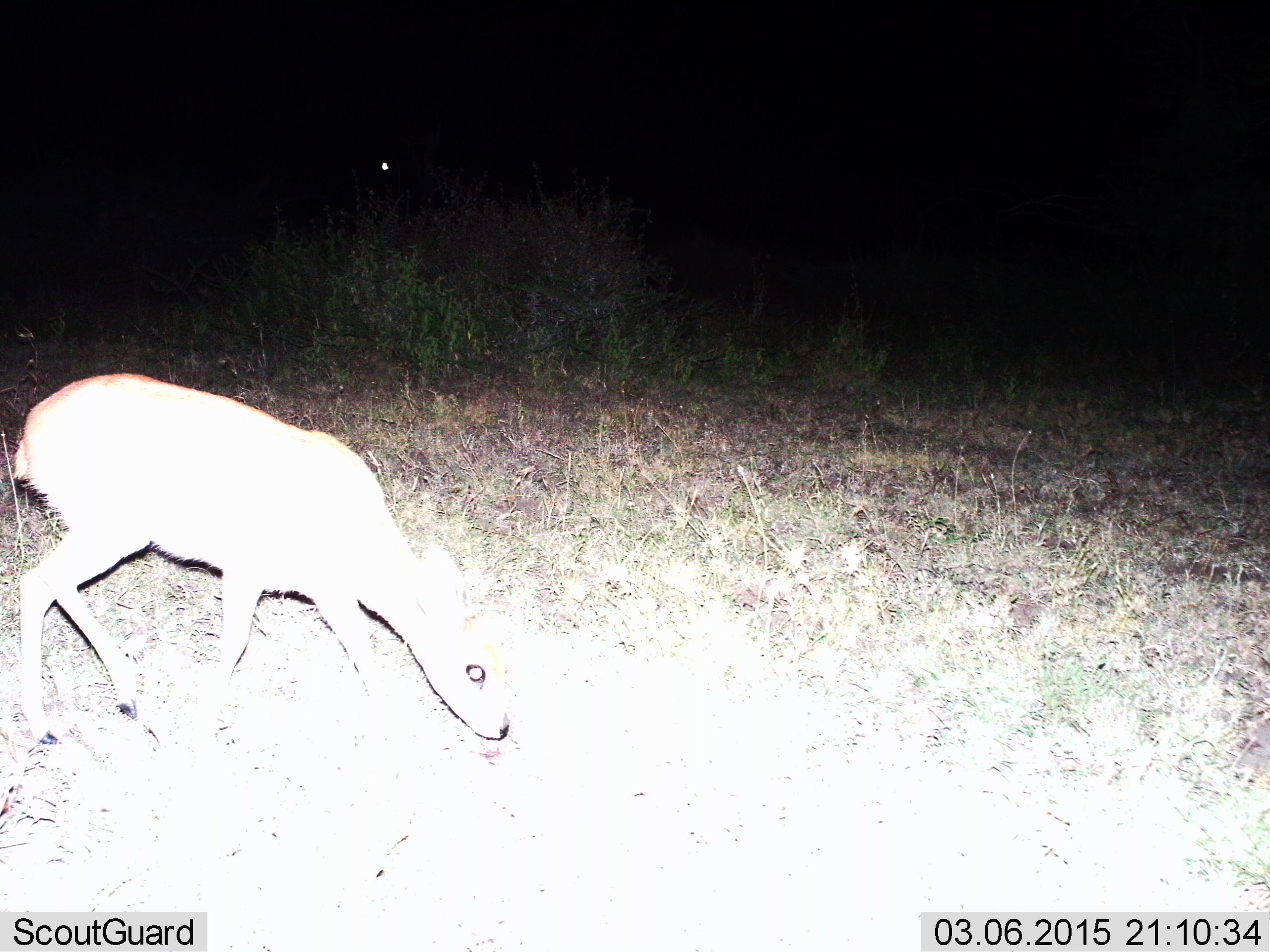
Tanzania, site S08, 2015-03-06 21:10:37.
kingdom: Animalia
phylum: Chordata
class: Mammalia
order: Artiodactyla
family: Bovidae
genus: Redunca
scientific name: Redunca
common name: reedbuck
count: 1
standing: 29%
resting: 0%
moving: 0%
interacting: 0%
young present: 14%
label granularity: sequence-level